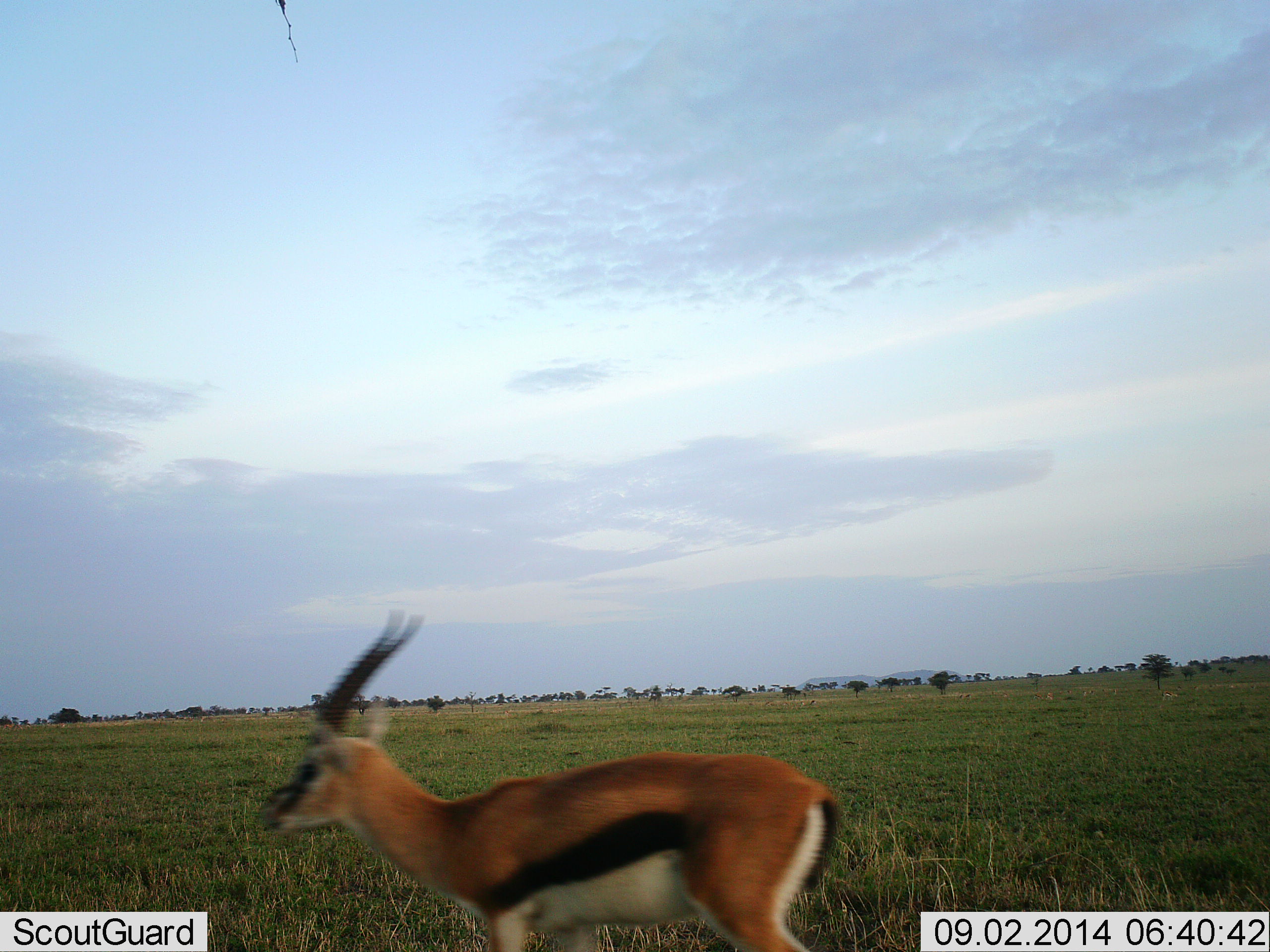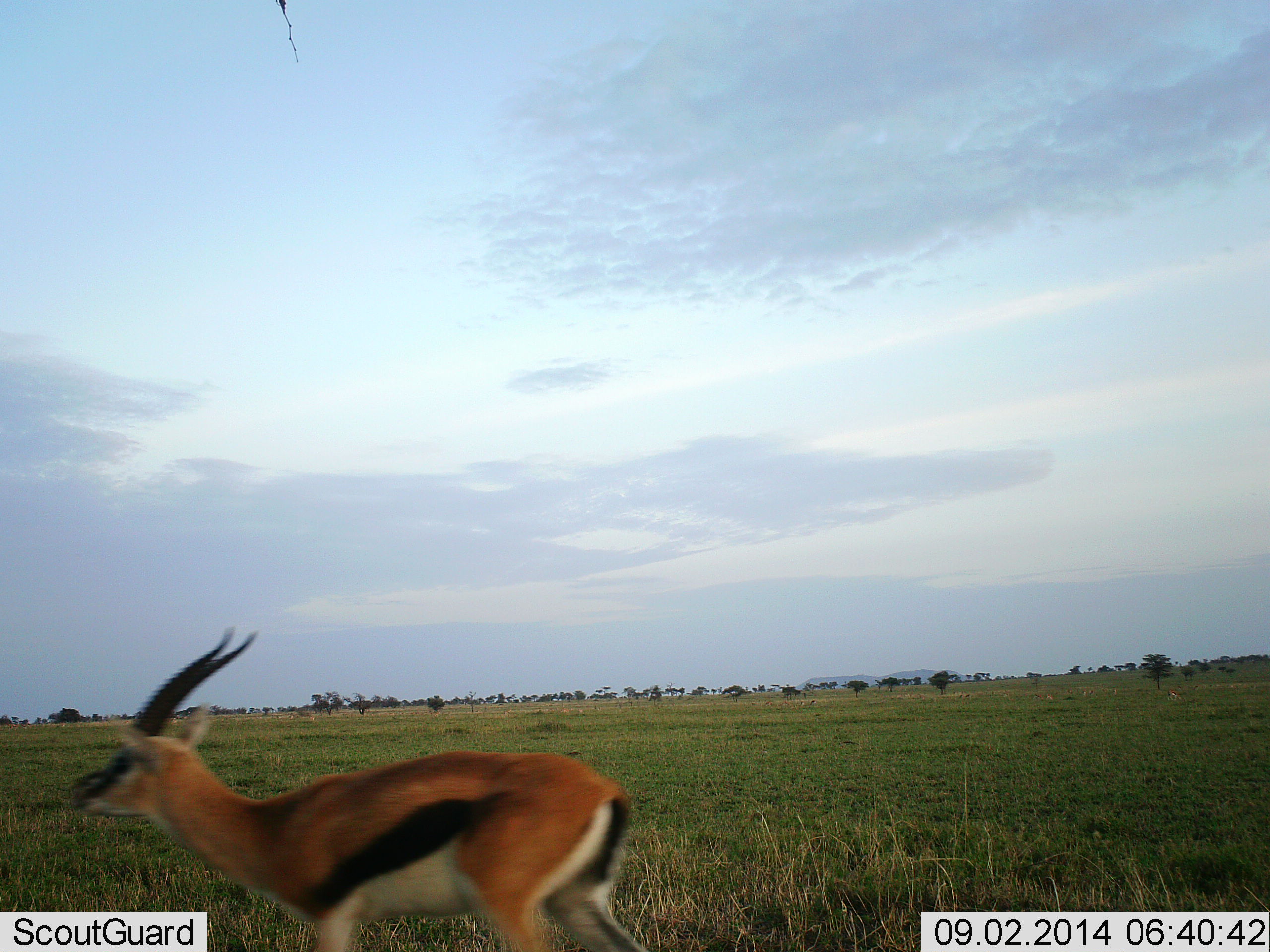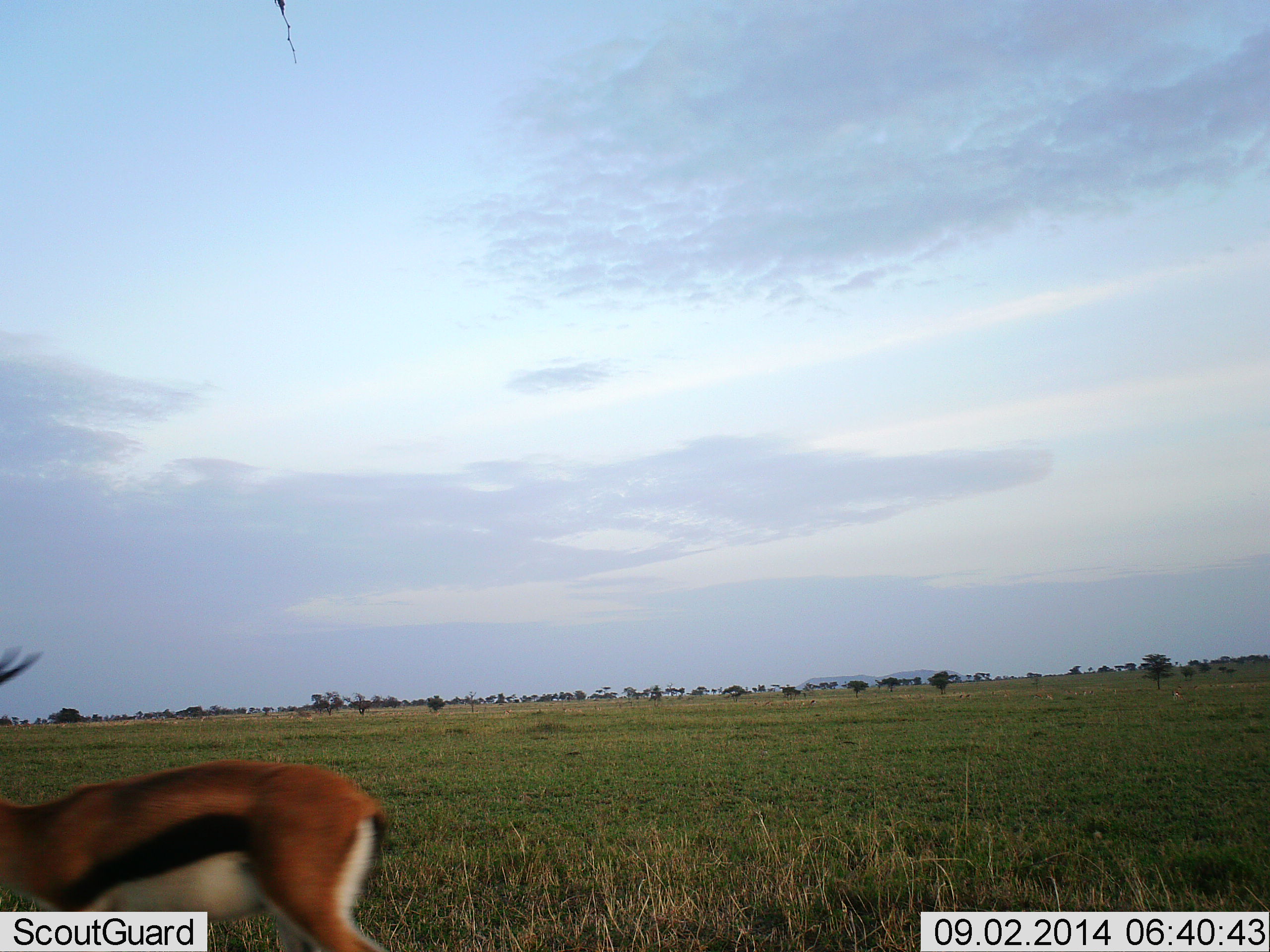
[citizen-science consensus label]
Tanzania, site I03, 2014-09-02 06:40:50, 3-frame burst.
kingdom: Animalia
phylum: Chordata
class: Mammalia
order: Artiodactyla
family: Bovidae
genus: Eudorcas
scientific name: Eudorcas thomsonii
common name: thomson's gazelle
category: gazellethomsons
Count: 1.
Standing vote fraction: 20%.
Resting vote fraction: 0%.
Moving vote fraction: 90%.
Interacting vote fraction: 0%.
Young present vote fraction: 0%.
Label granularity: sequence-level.